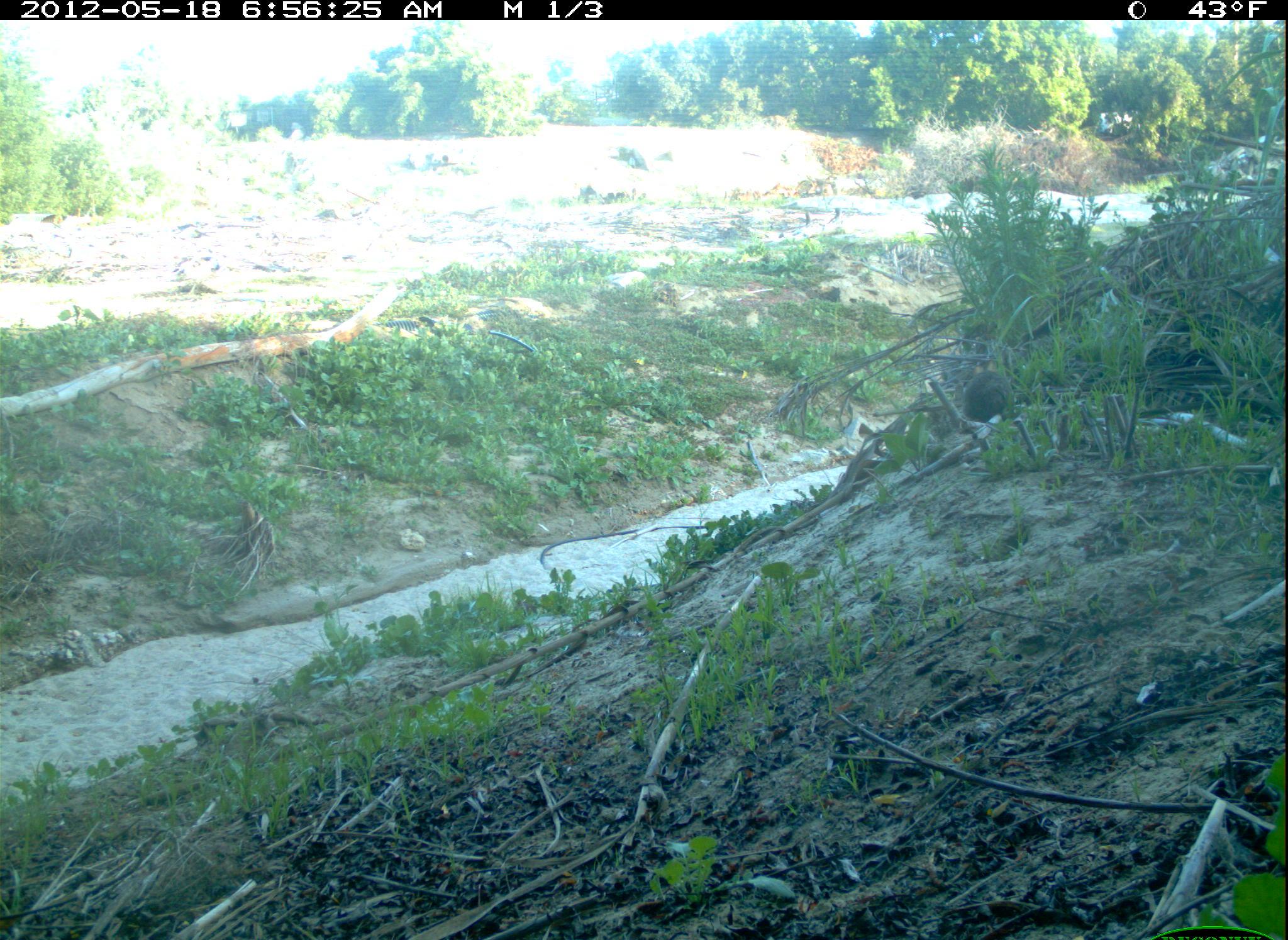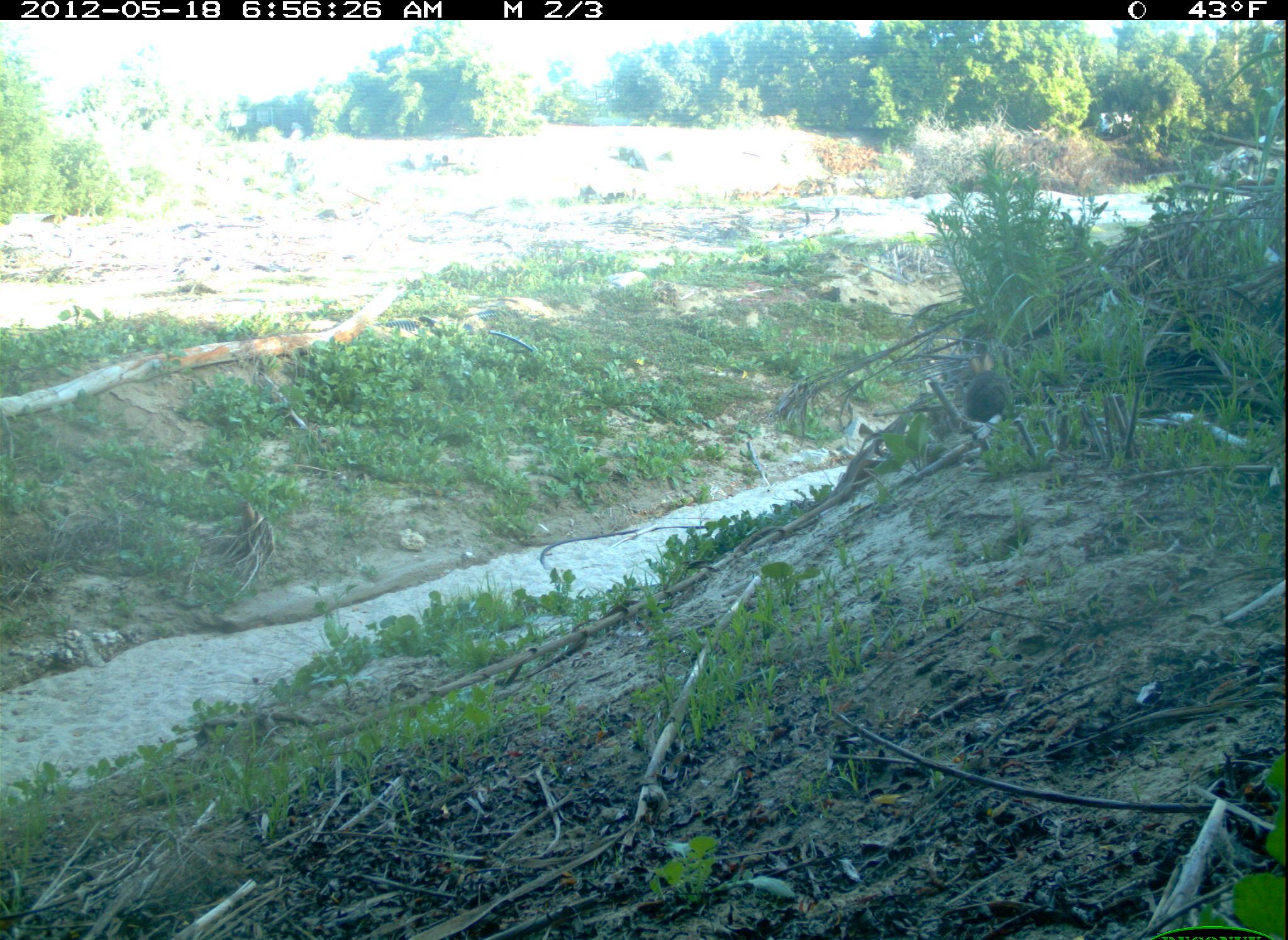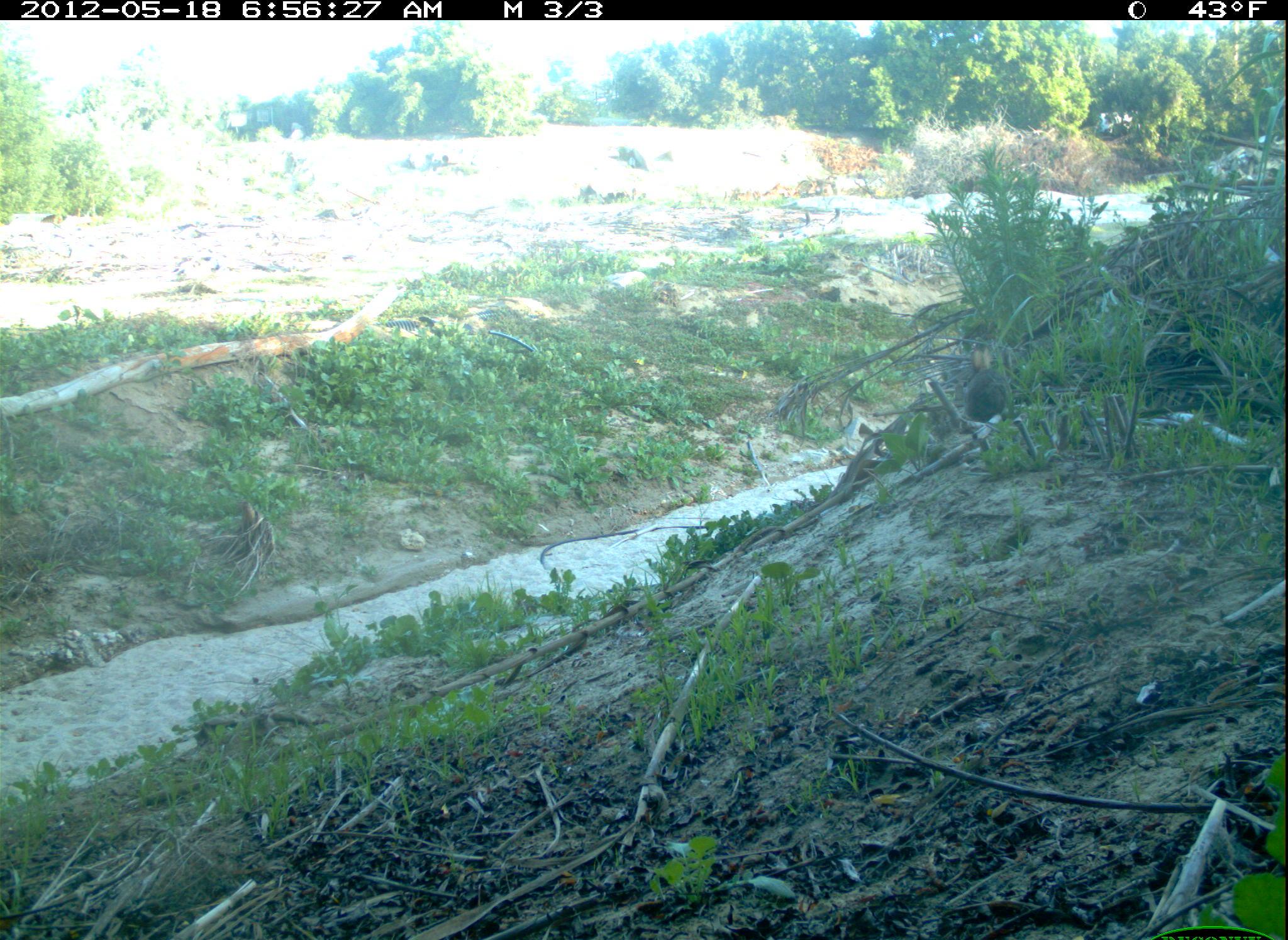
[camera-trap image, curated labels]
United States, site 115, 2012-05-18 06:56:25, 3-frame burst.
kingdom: Animalia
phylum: Chordata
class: Mammalia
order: Lagomorpha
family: Leporidae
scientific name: Leporidae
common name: rabbits and hares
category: rabbit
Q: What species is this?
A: Rabbit (rabbits and hares) (Leporidae).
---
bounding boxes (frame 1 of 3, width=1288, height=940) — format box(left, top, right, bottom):
rabbit: box(952, 358, 1019, 443)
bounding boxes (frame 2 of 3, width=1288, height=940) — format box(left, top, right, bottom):
rabbit: box(958, 350, 1029, 445)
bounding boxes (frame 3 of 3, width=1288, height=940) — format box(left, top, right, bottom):
rabbit: box(955, 343, 1014, 428)